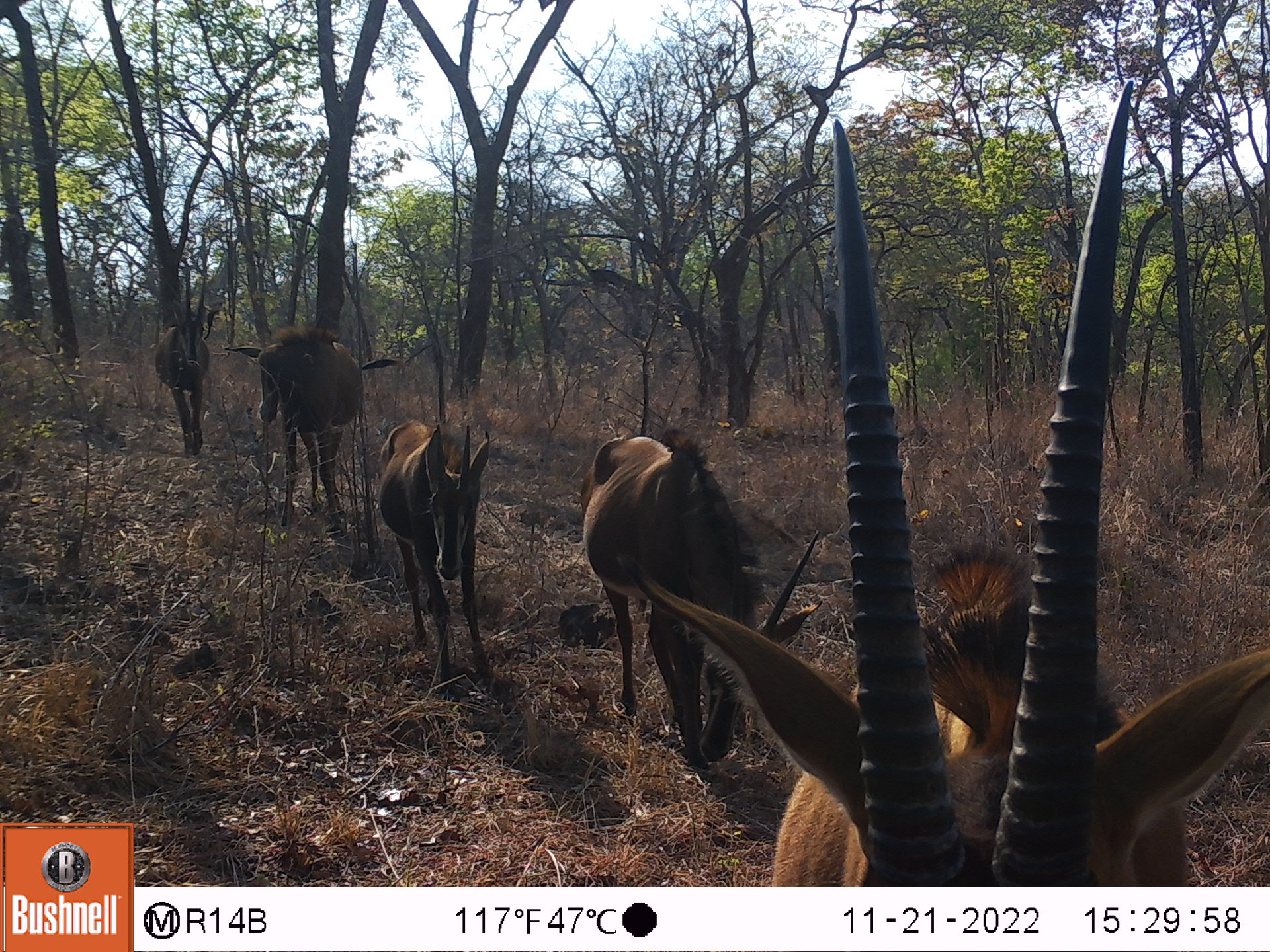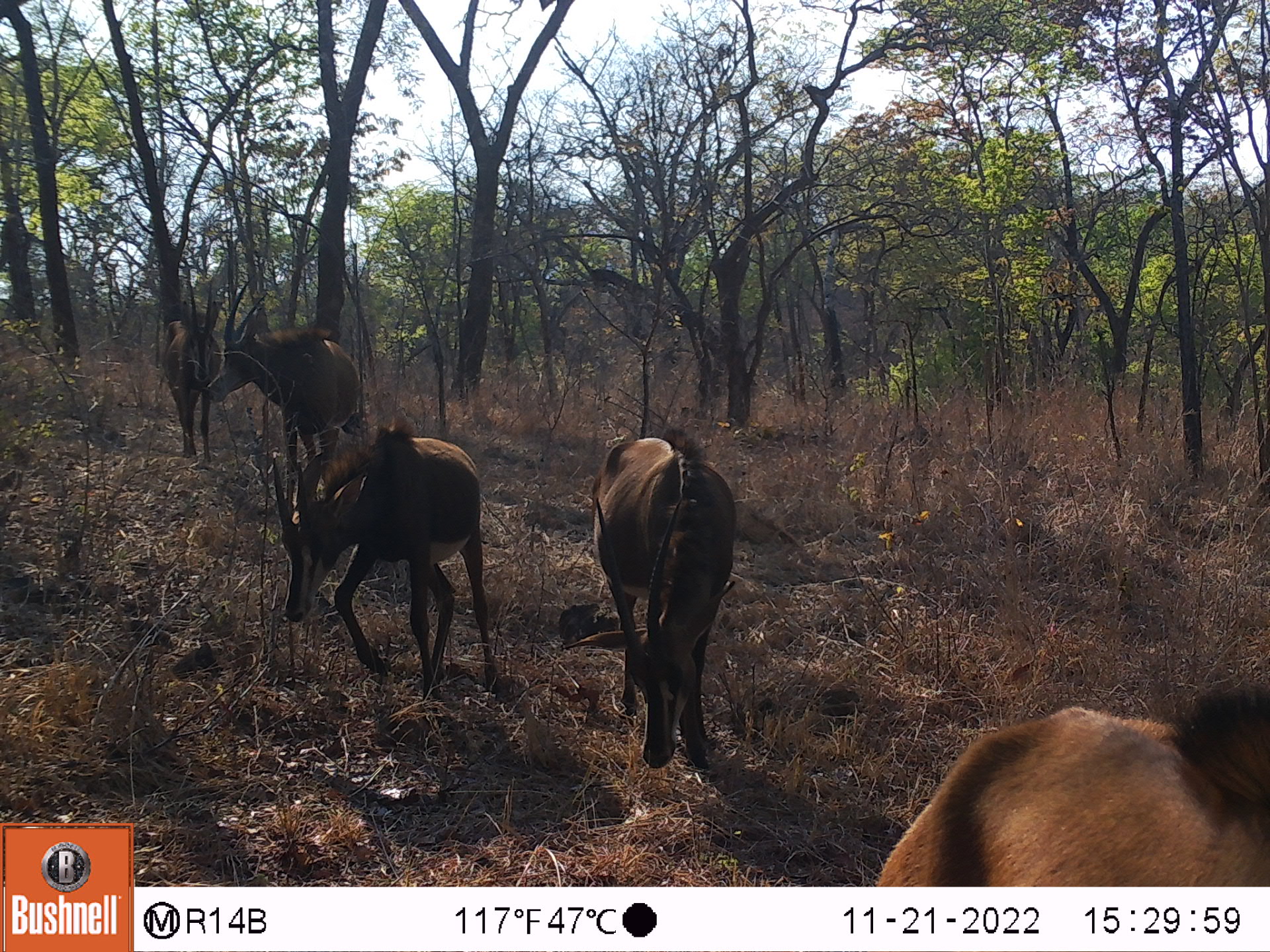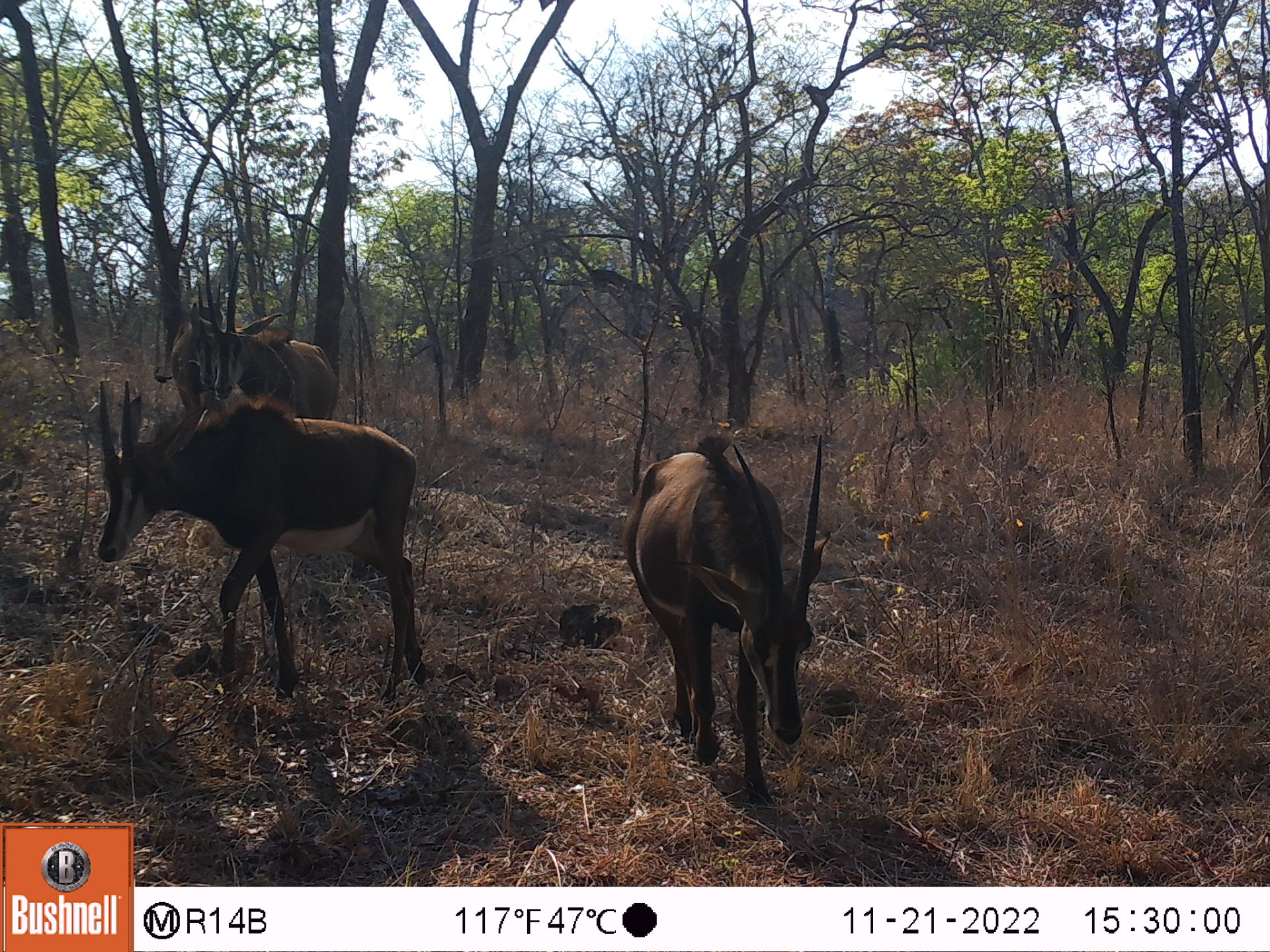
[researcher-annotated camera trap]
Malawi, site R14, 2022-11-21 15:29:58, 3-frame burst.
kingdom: Animalia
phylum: Chordata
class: Mammalia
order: Artiodactyla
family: Bovidae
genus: Hippotragus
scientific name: Hippotragus niger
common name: sable antelope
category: sable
Sable (sable antelope) (Hippotragus niger), count 5.